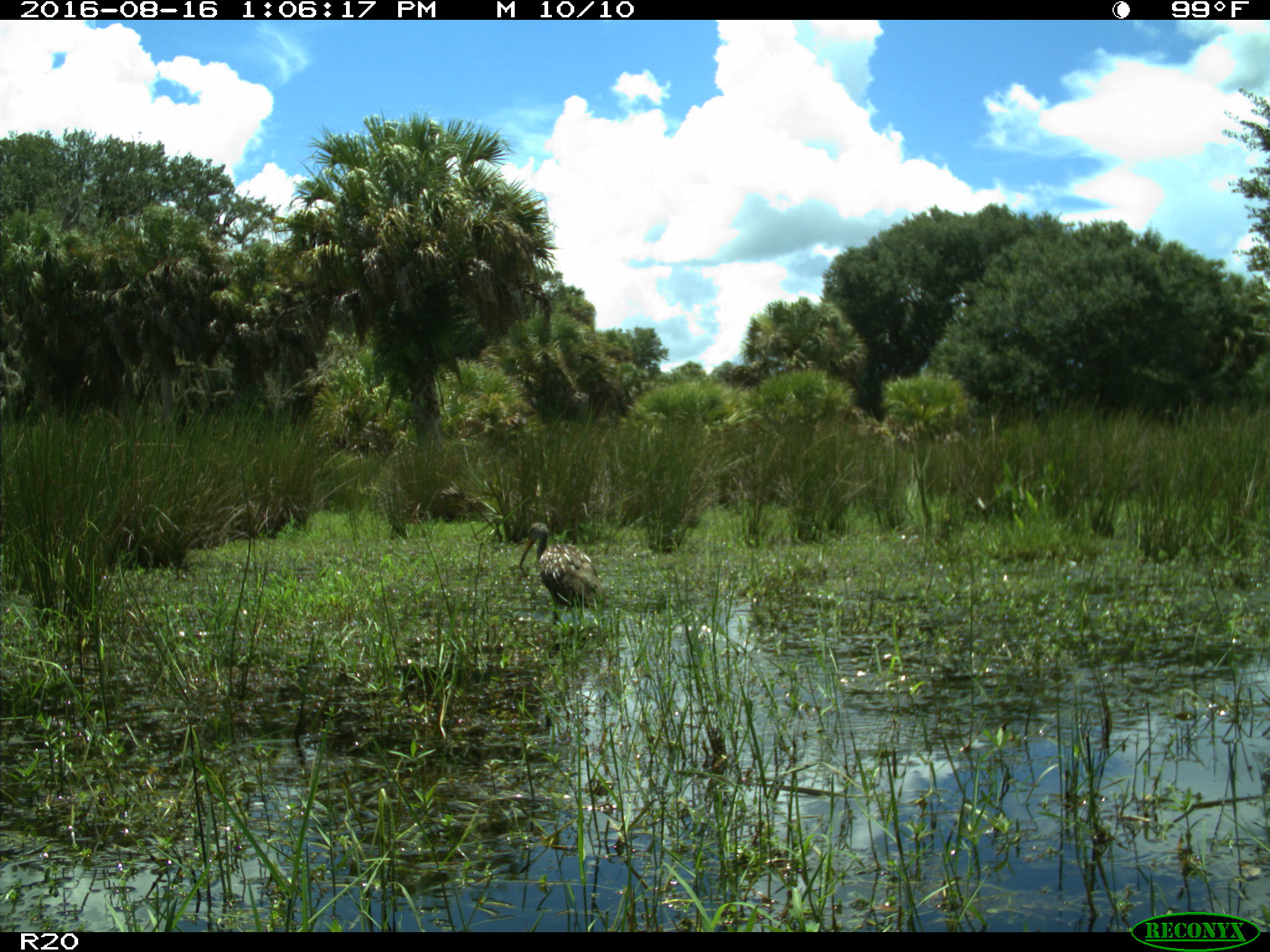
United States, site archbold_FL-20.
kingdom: Animalia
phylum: Chordata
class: Aves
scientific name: Aves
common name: birds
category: unidentified bird